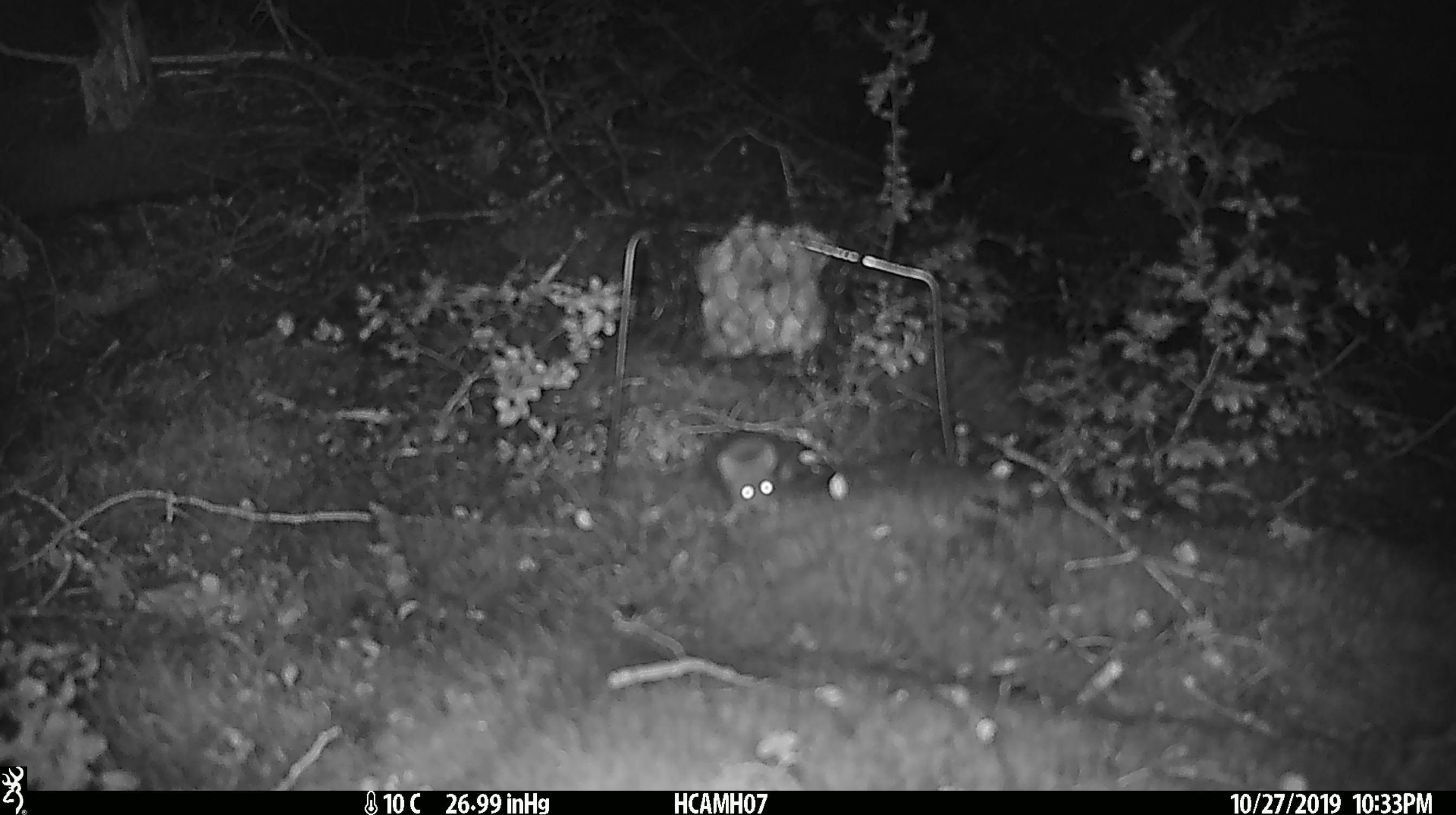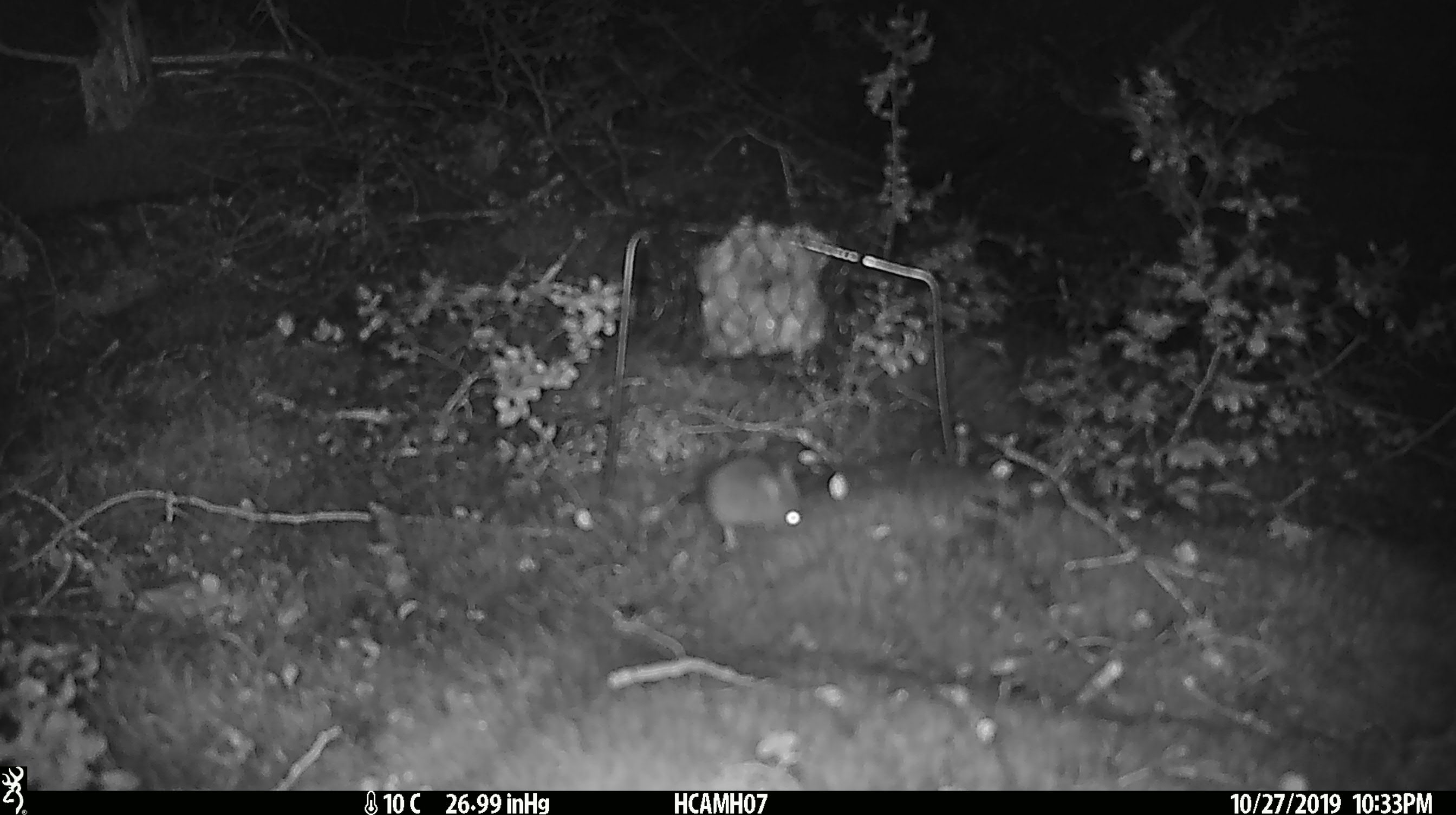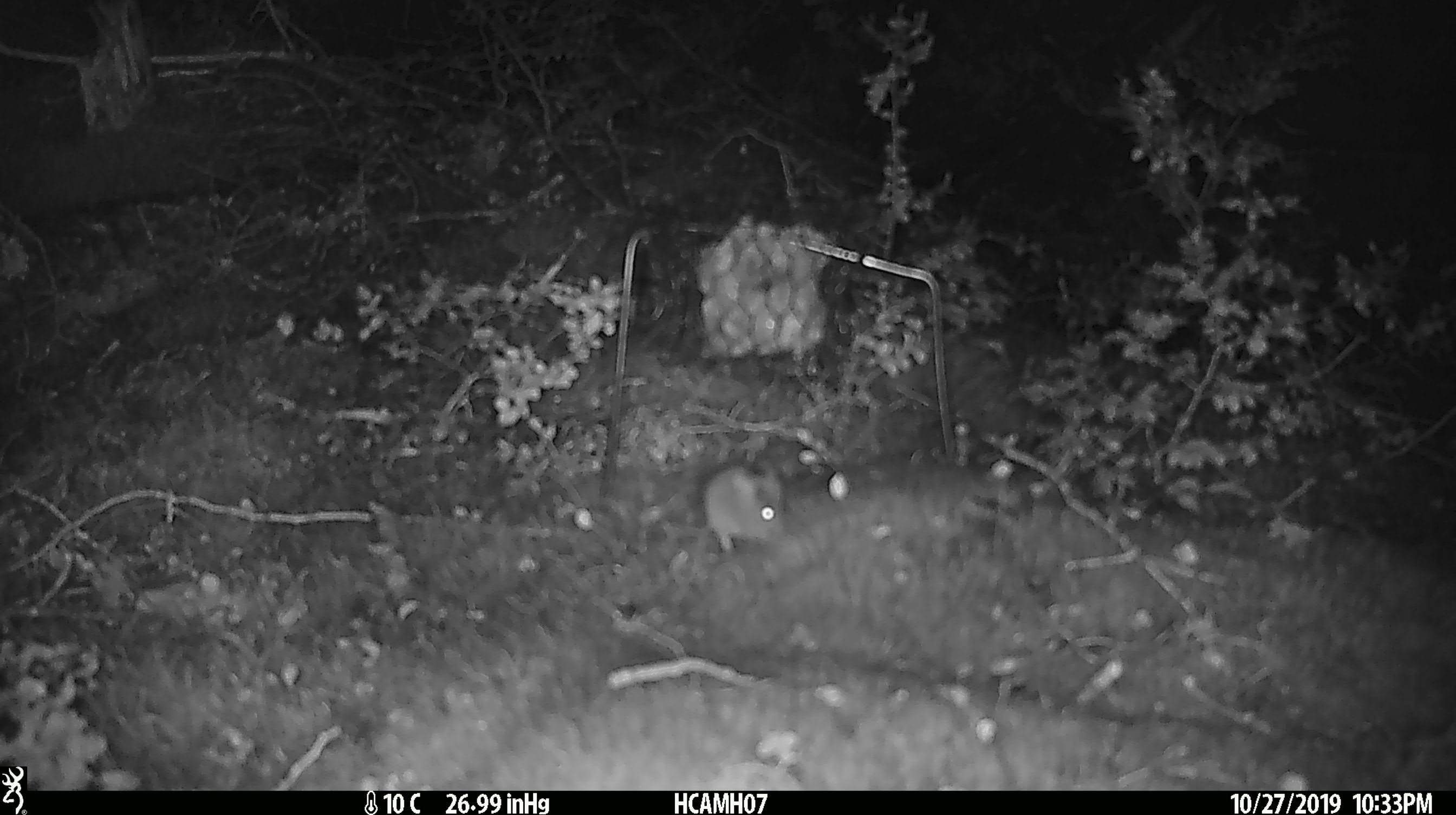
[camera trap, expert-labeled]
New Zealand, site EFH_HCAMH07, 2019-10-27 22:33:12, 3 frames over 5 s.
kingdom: Animalia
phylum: Chordata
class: Mammalia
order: Rodentia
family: Muridae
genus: Mus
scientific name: Mus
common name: mouse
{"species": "mouse (Mus)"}